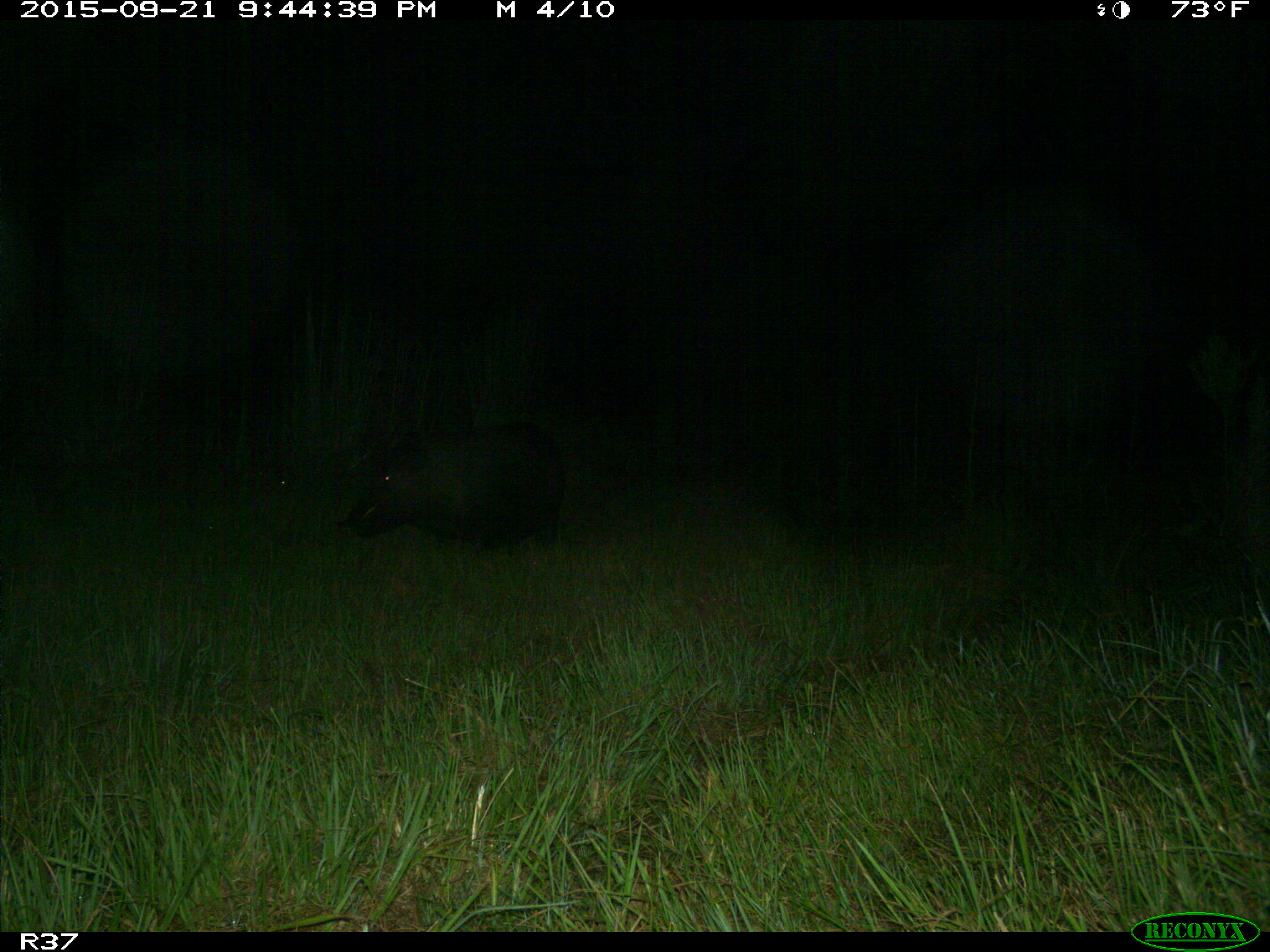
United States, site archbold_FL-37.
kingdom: Animalia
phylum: Chordata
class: Mammalia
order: Artiodactyla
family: Suidae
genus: Sus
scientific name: Sus scrofa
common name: wild boar